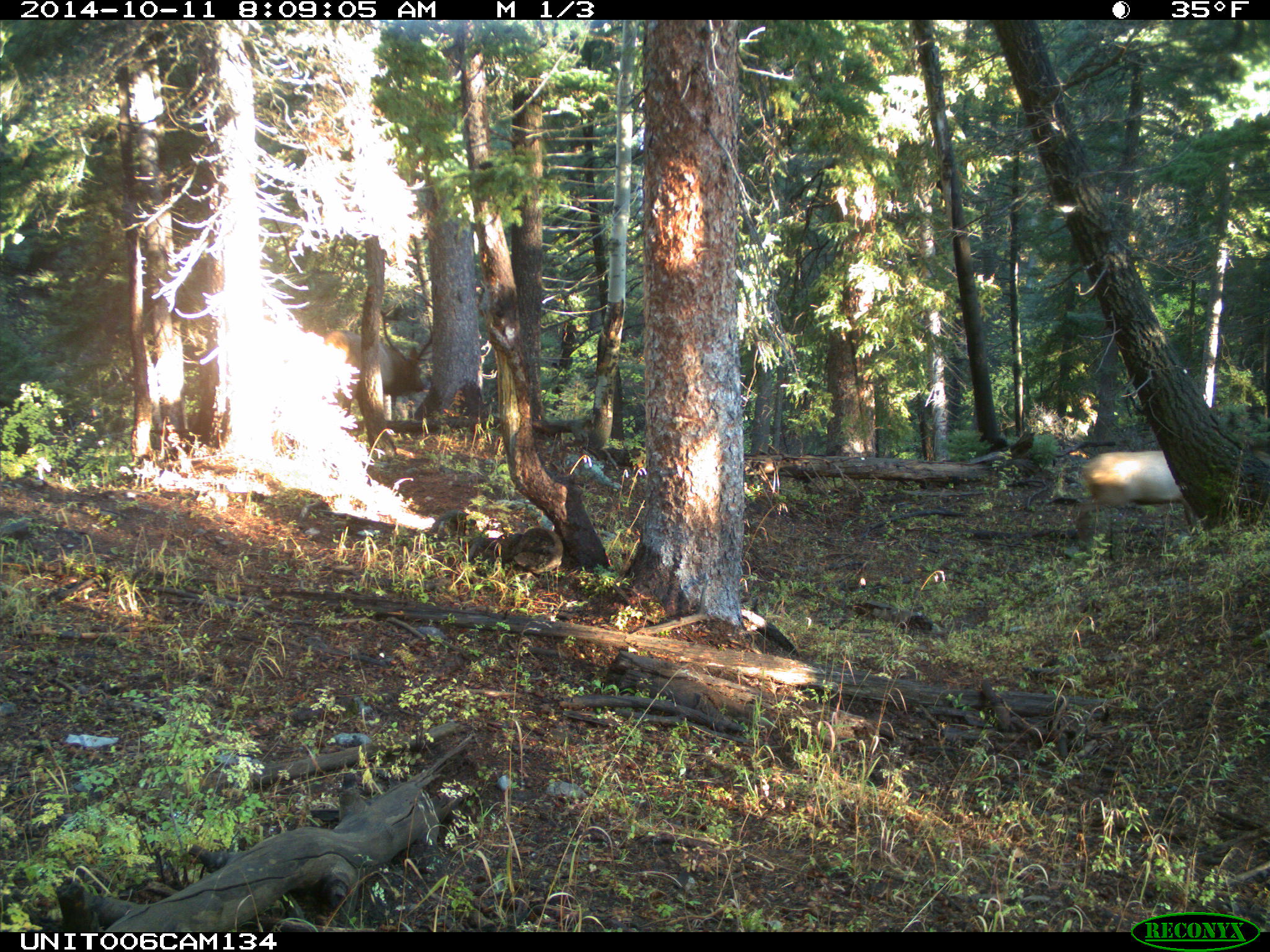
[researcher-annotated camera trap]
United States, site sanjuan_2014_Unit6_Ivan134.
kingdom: Animalia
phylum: Chordata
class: Mammalia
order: Artiodactyla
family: Cervidae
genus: Cervus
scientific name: Cervus elaphus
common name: red deer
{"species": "Cervus elaphus (red deer)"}